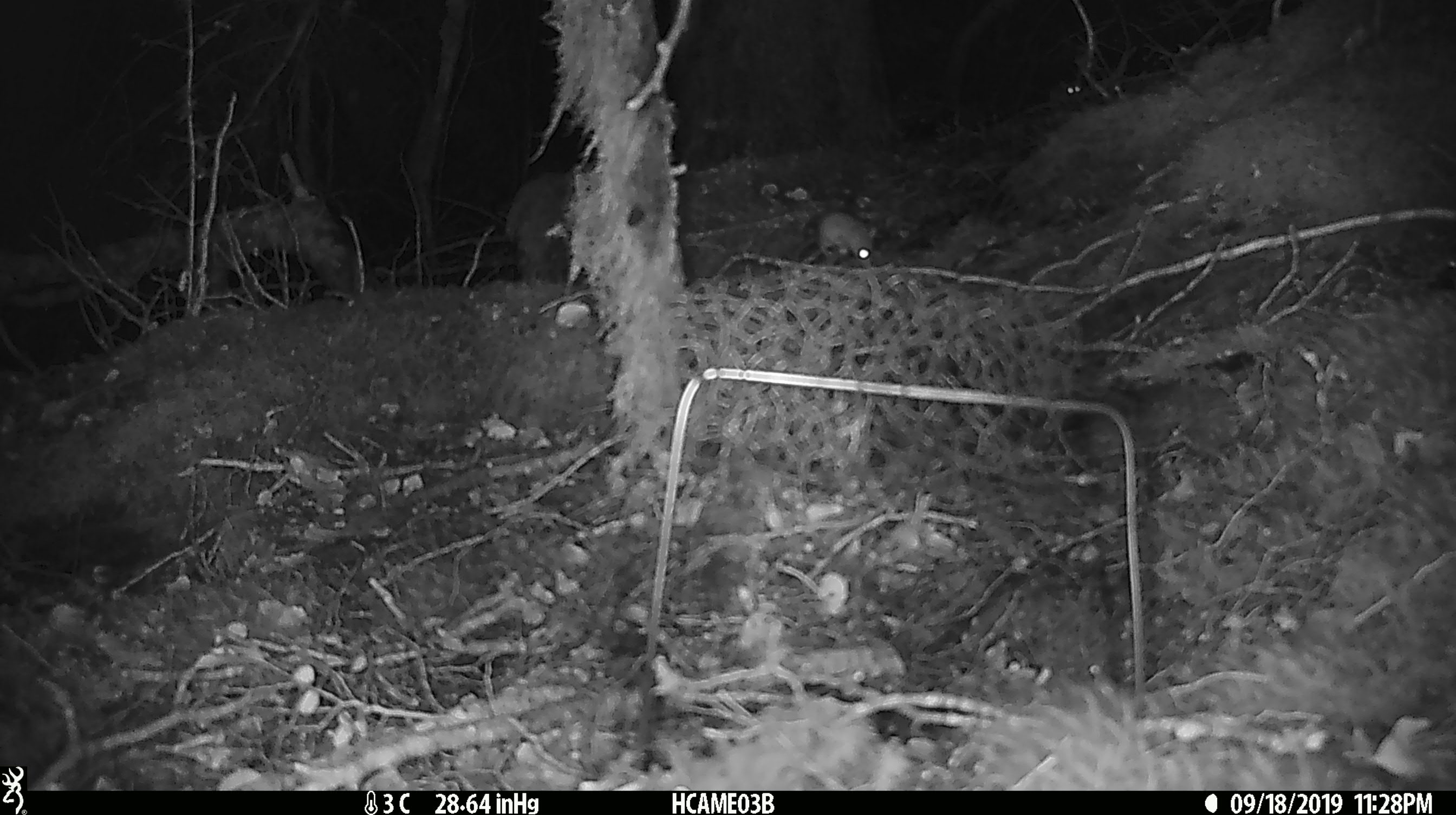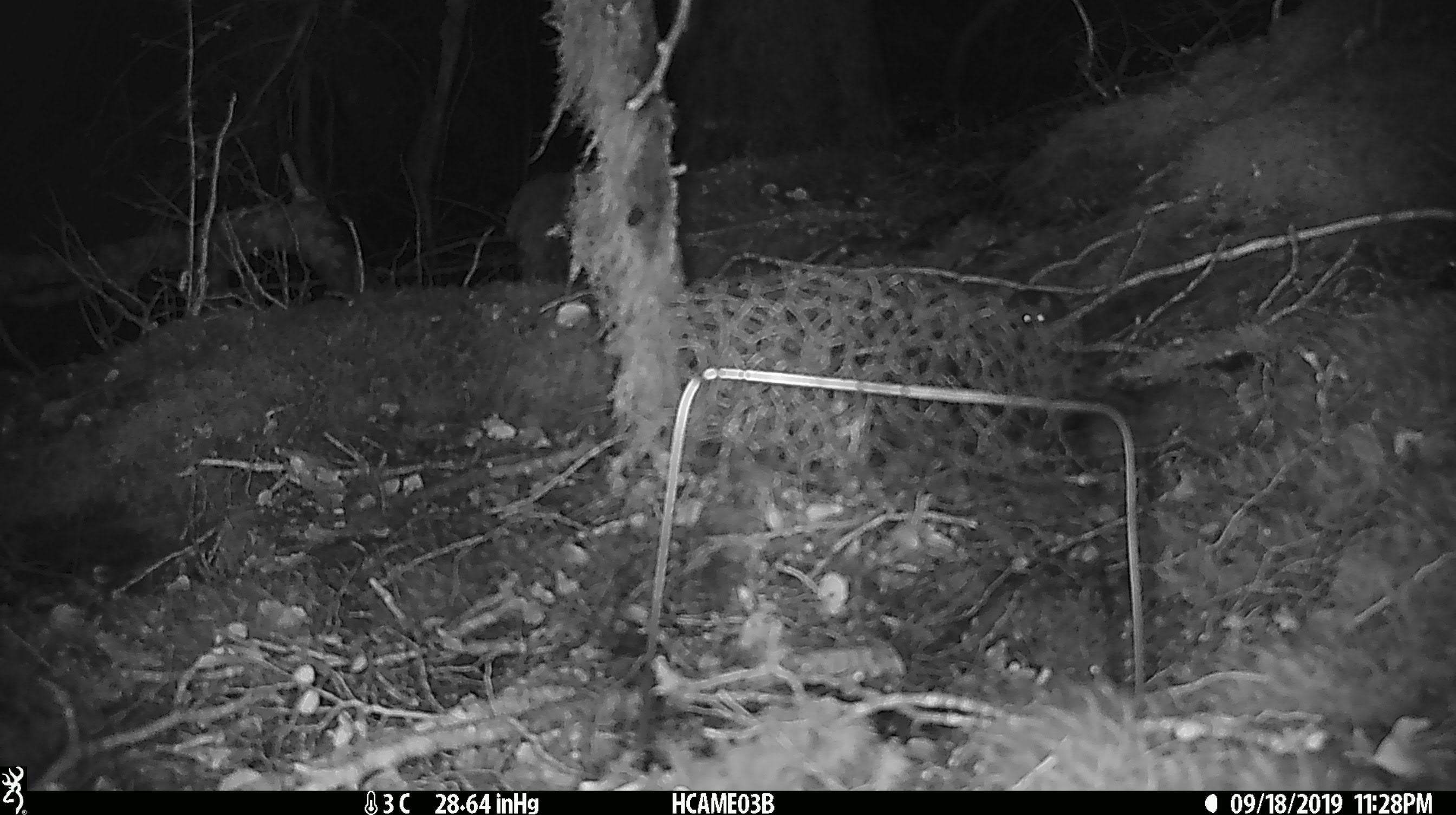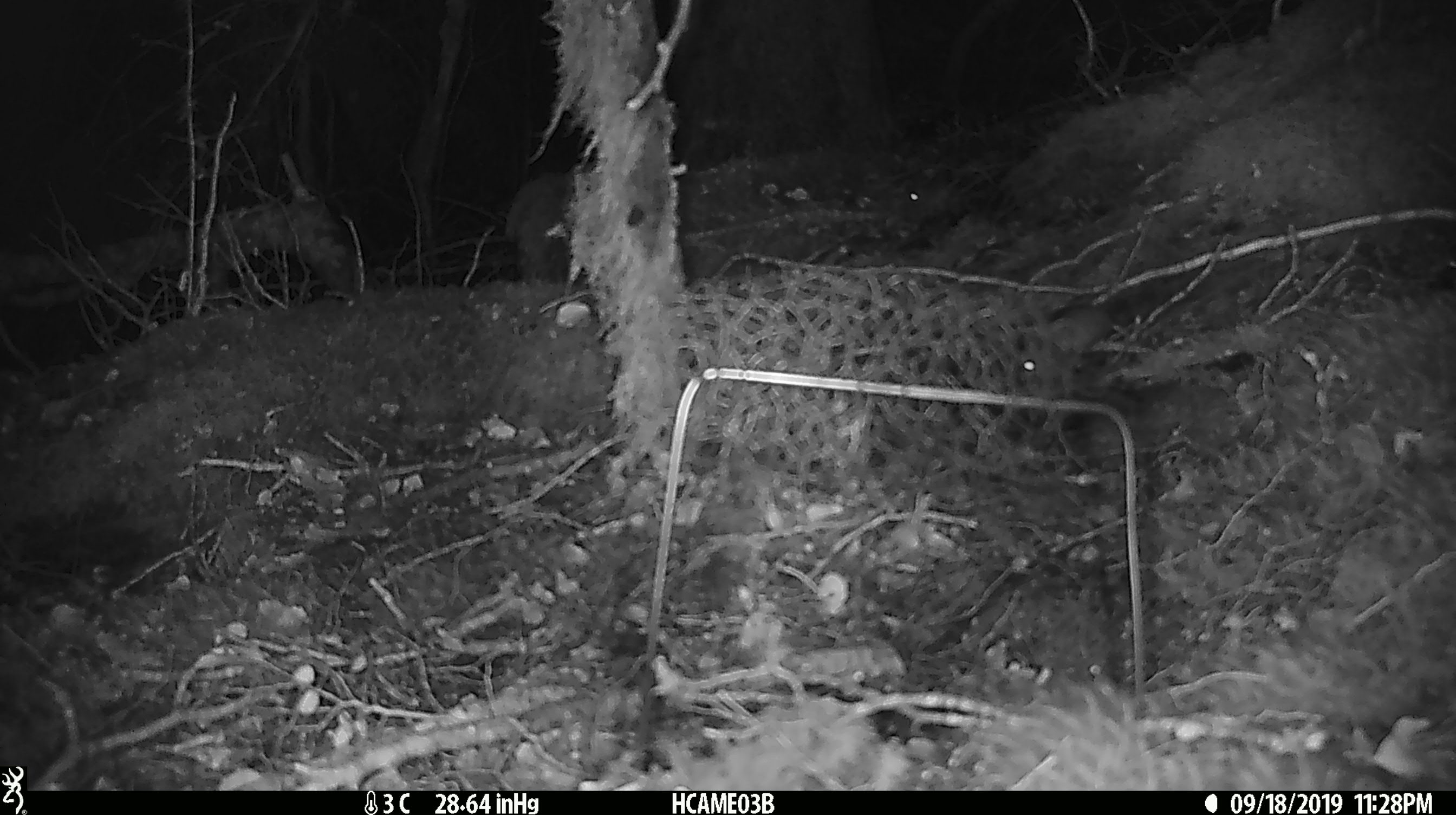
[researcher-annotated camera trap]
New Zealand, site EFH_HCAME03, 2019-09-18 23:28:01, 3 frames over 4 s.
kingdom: Animalia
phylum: Chordata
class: Mammalia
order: Rodentia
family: Muridae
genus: Mus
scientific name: Mus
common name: mouse